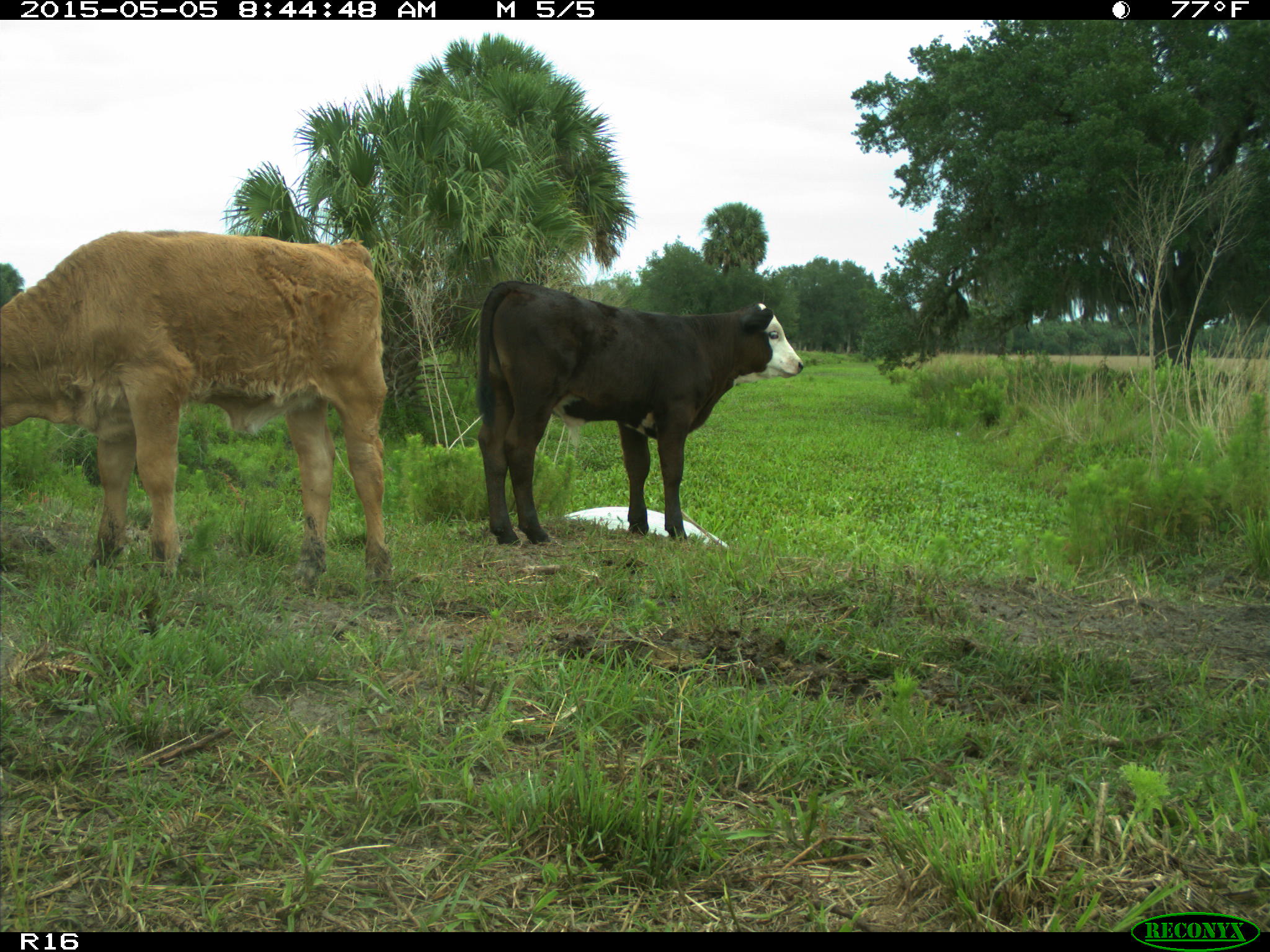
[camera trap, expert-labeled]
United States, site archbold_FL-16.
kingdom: Animalia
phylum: Chordata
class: Mammalia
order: Artiodactyla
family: Bovidae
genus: Bos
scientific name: Bos taurus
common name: domestic cow